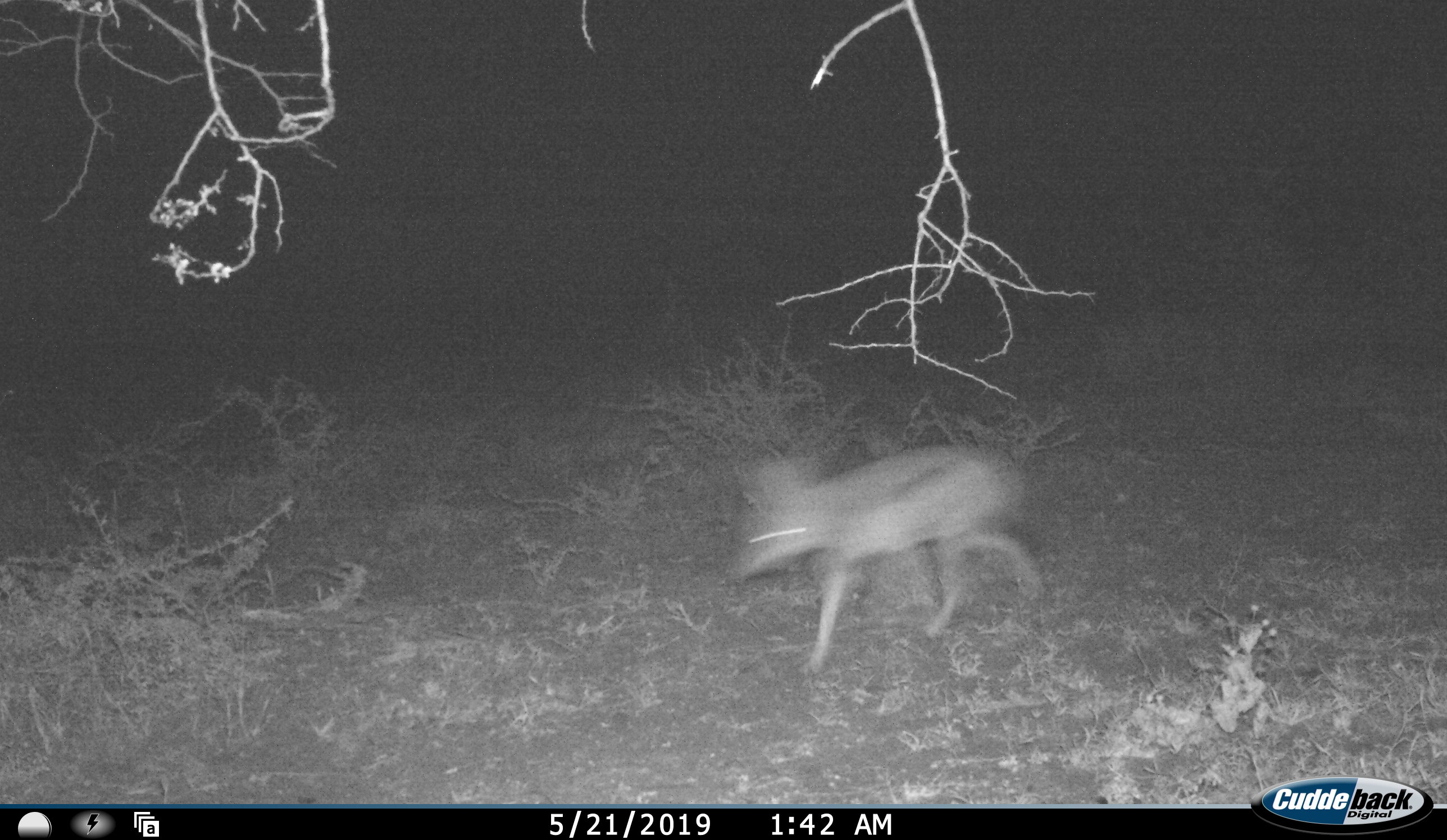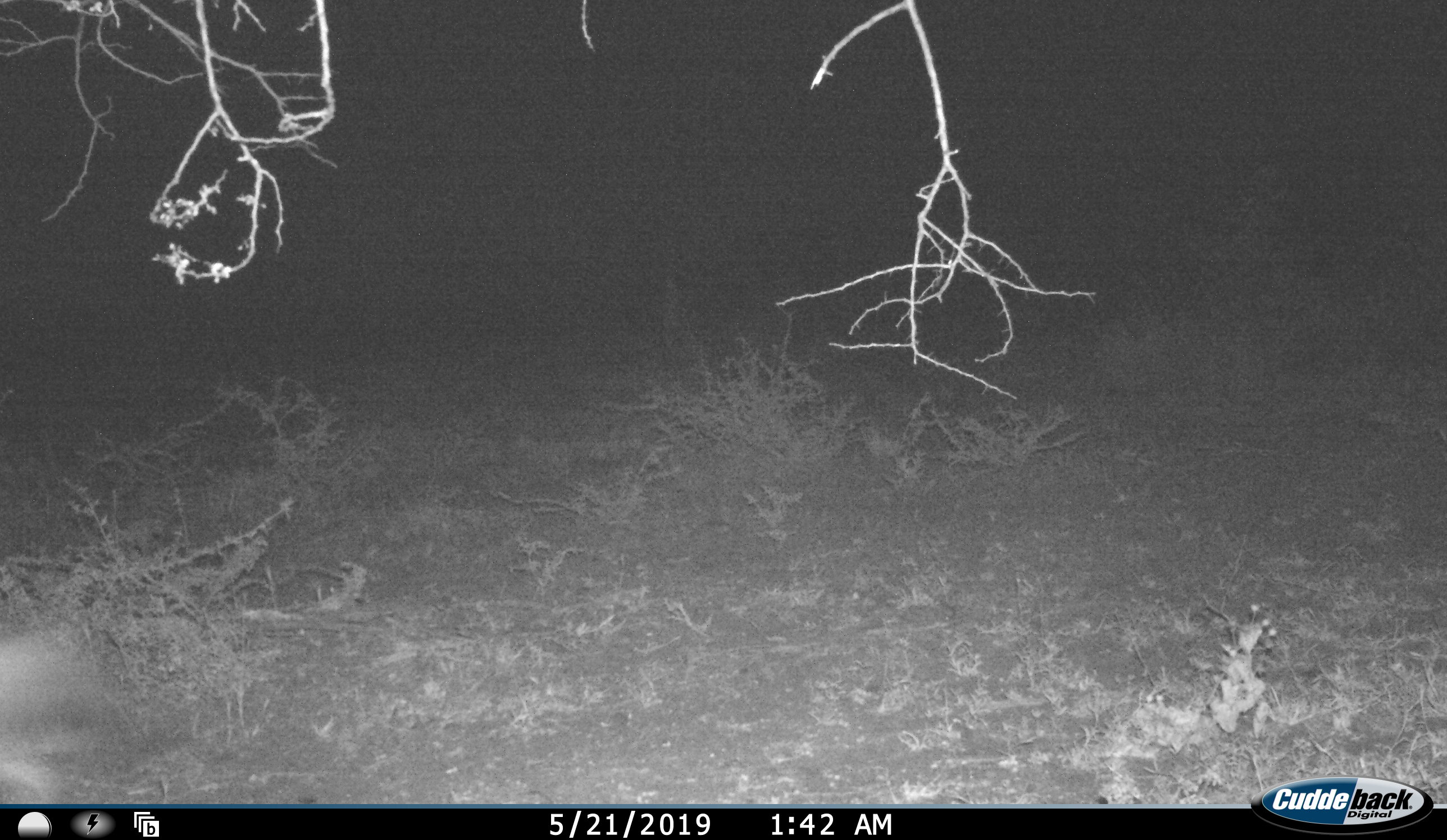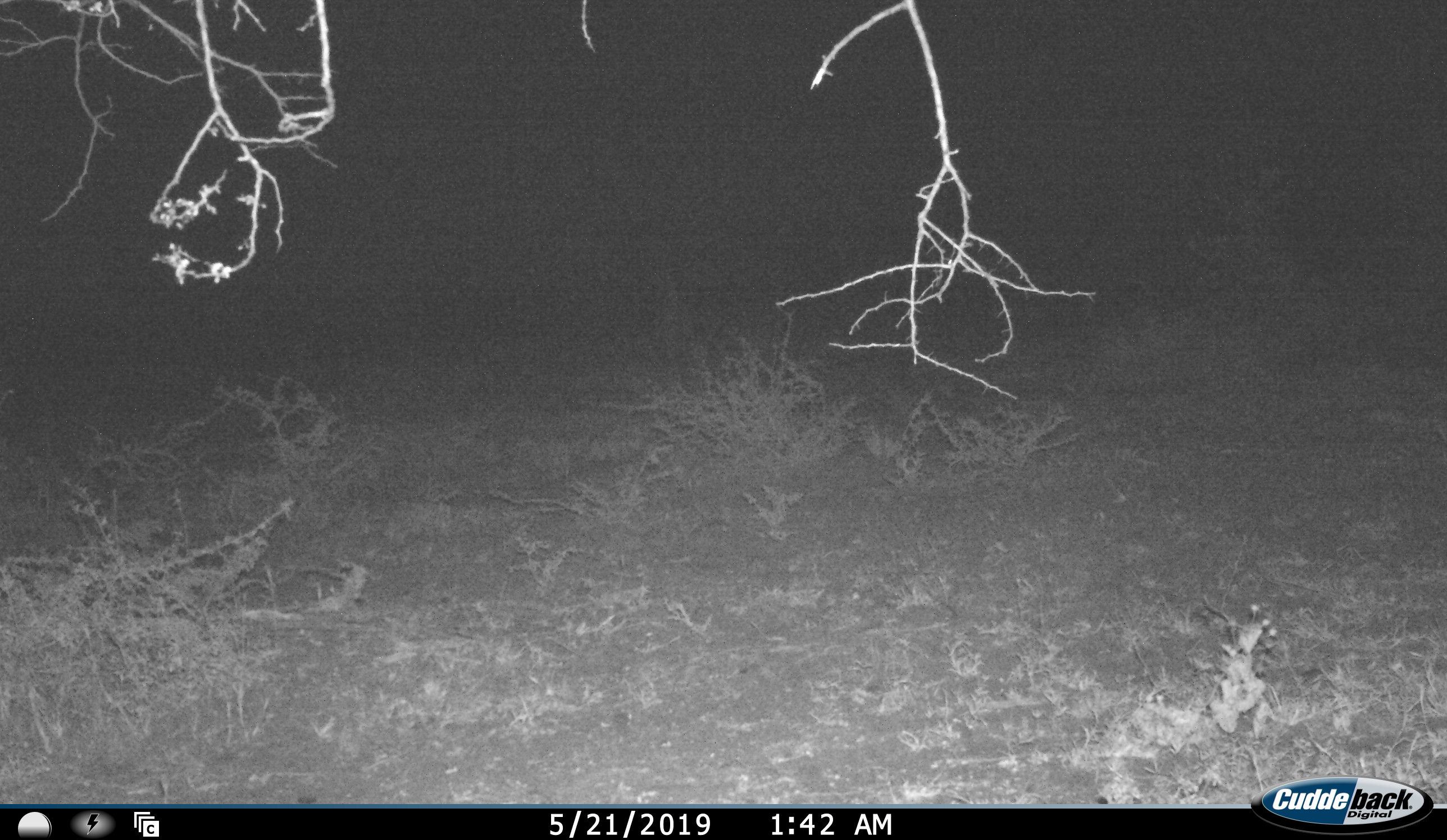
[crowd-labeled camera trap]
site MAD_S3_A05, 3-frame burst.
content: unidentified animal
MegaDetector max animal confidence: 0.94